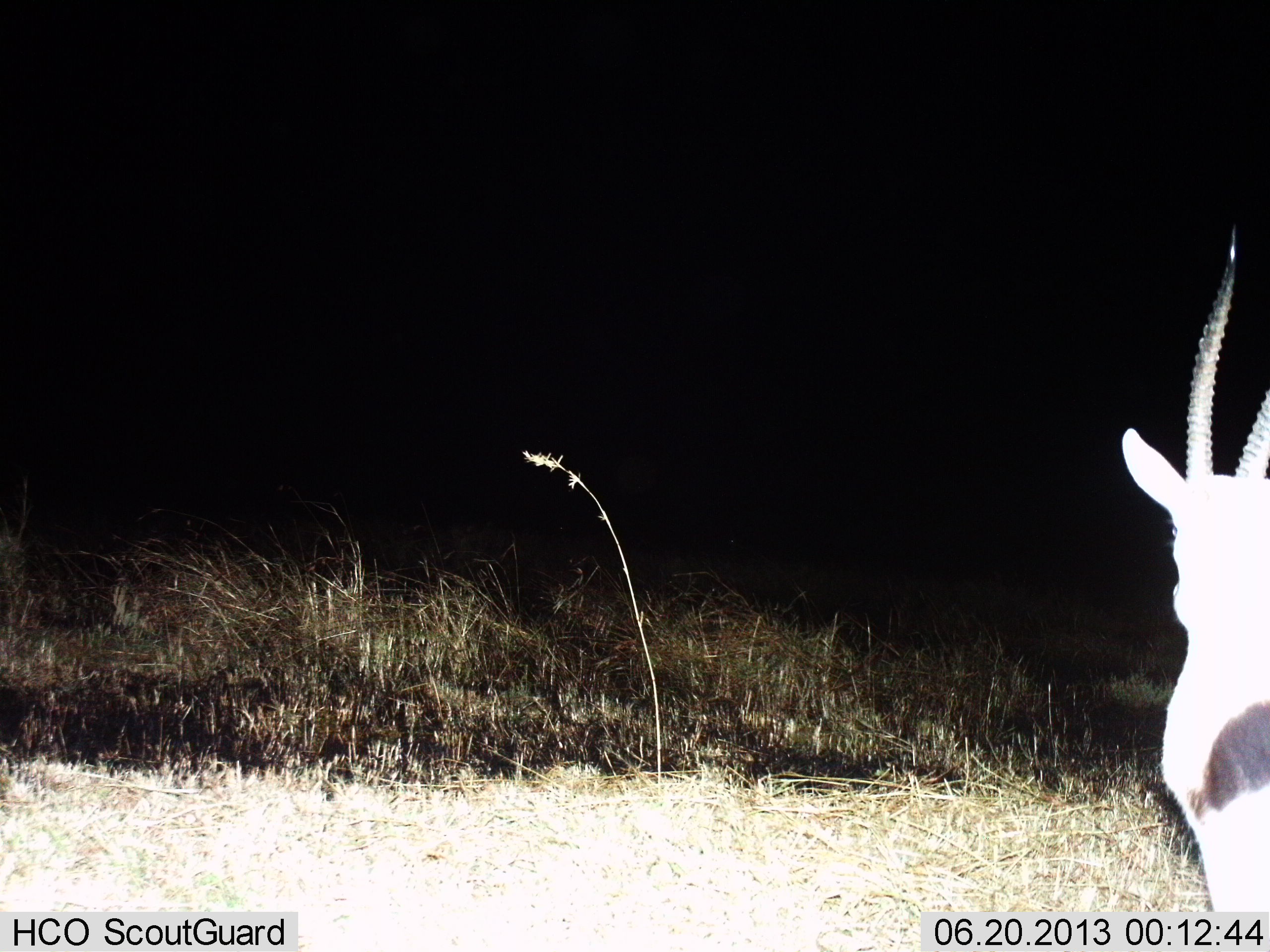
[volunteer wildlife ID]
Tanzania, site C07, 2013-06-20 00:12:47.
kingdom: Animalia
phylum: Chordata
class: Mammalia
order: Artiodactyla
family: Bovidae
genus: Eudorcas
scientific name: Eudorcas thomsonii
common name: thomson's gazelle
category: gazellethomsons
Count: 1.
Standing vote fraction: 100%.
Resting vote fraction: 0%.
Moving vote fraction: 0%.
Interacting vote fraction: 0%.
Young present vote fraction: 0%.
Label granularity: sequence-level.